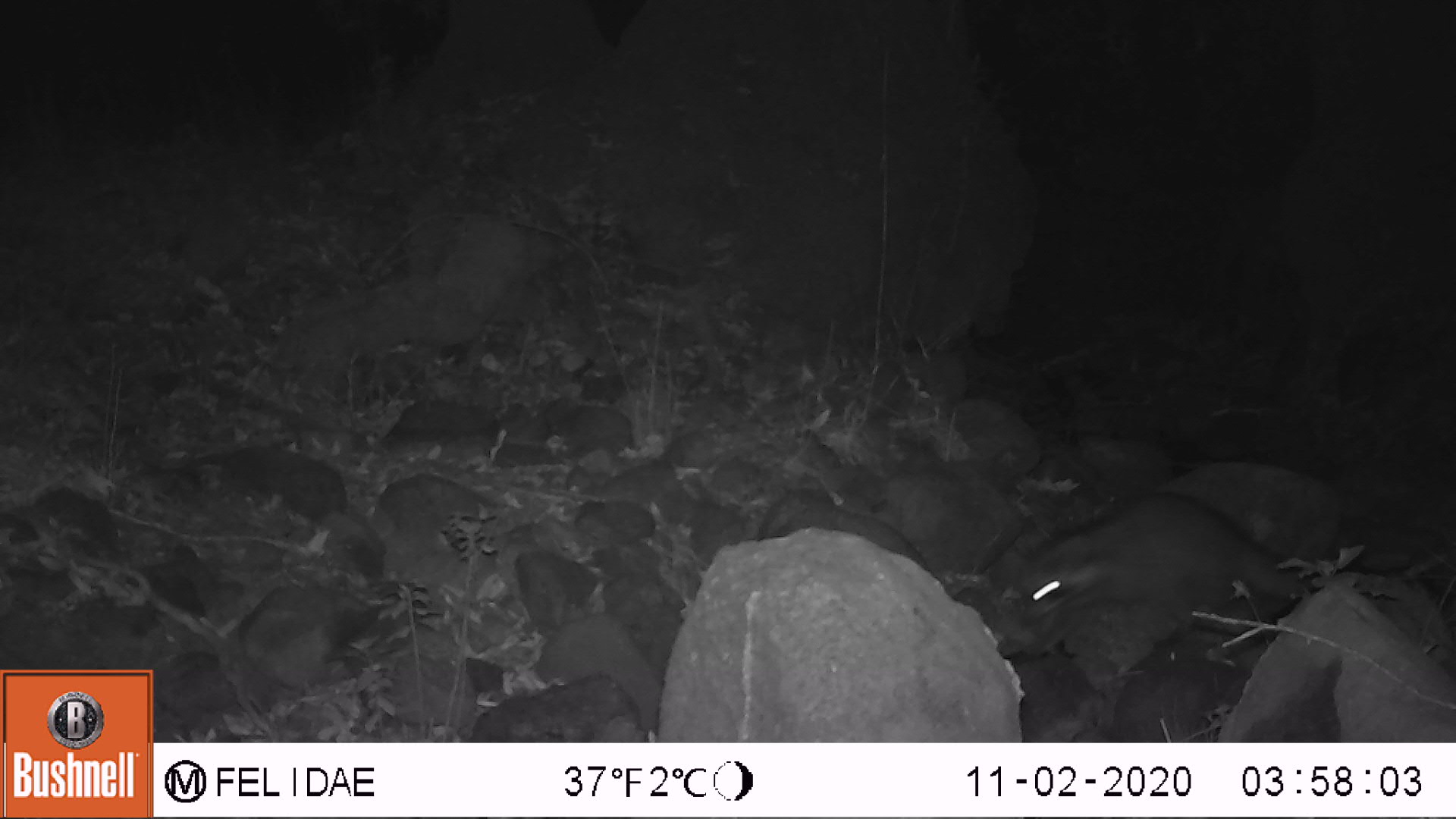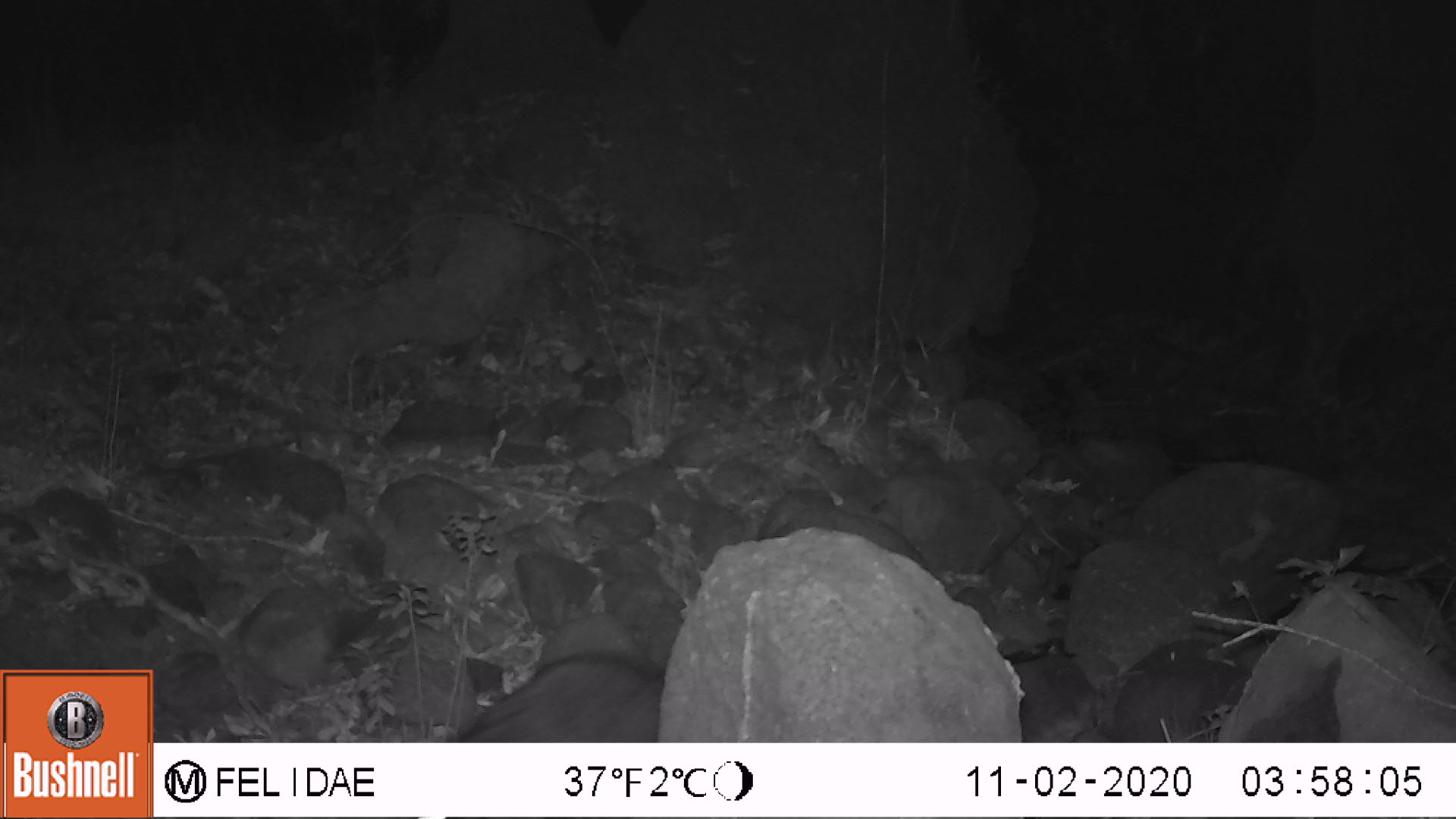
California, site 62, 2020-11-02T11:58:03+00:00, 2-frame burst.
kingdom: Animalia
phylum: Chordata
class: Mammalia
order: Carnivora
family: Procyonidae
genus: Procyon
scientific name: Procyon lotor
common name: raccoon